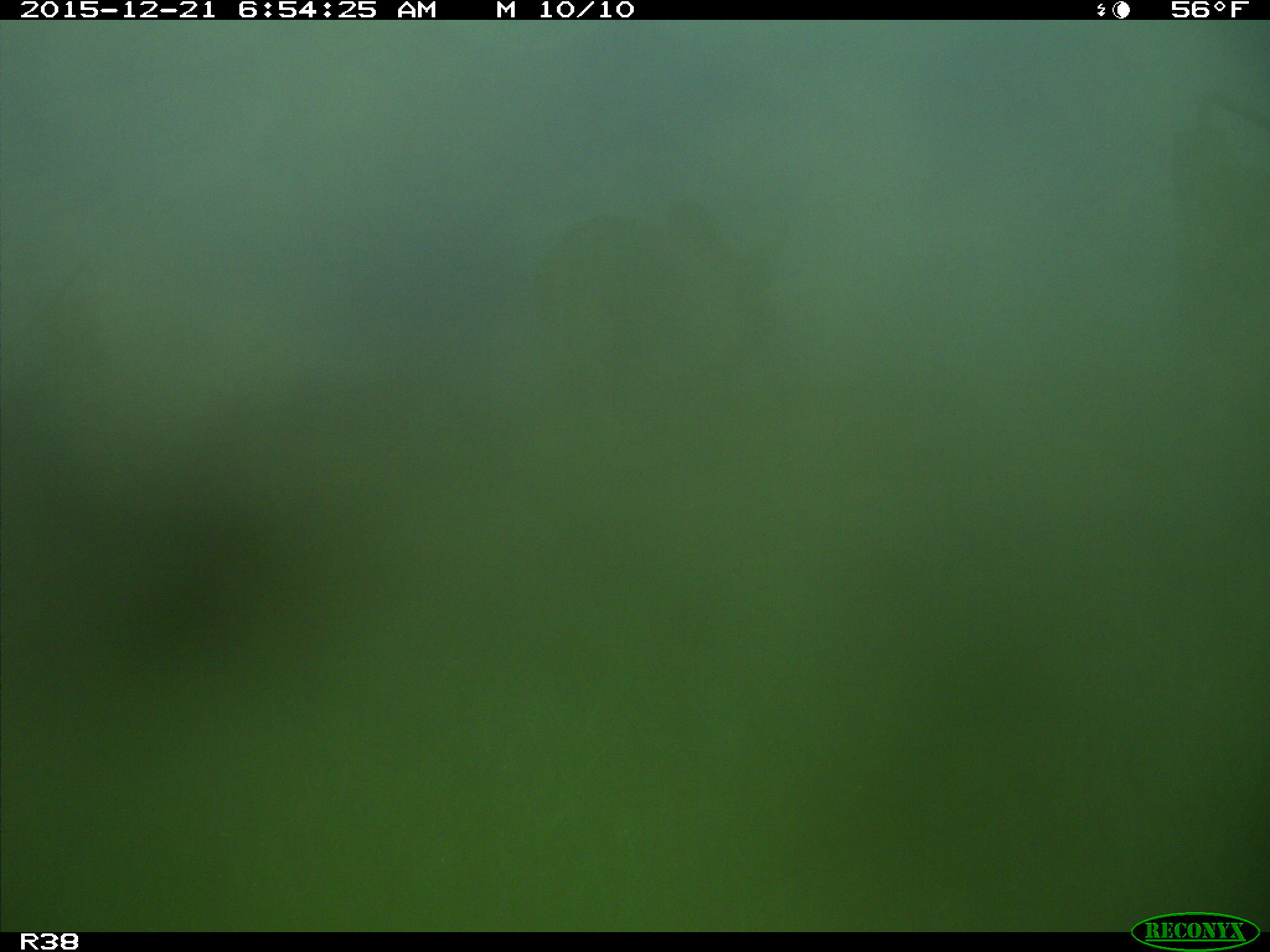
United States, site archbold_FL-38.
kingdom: Animalia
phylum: Chordata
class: Mammalia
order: Artiodactyla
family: Bovidae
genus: Bos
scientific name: Bos taurus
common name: domestic cow